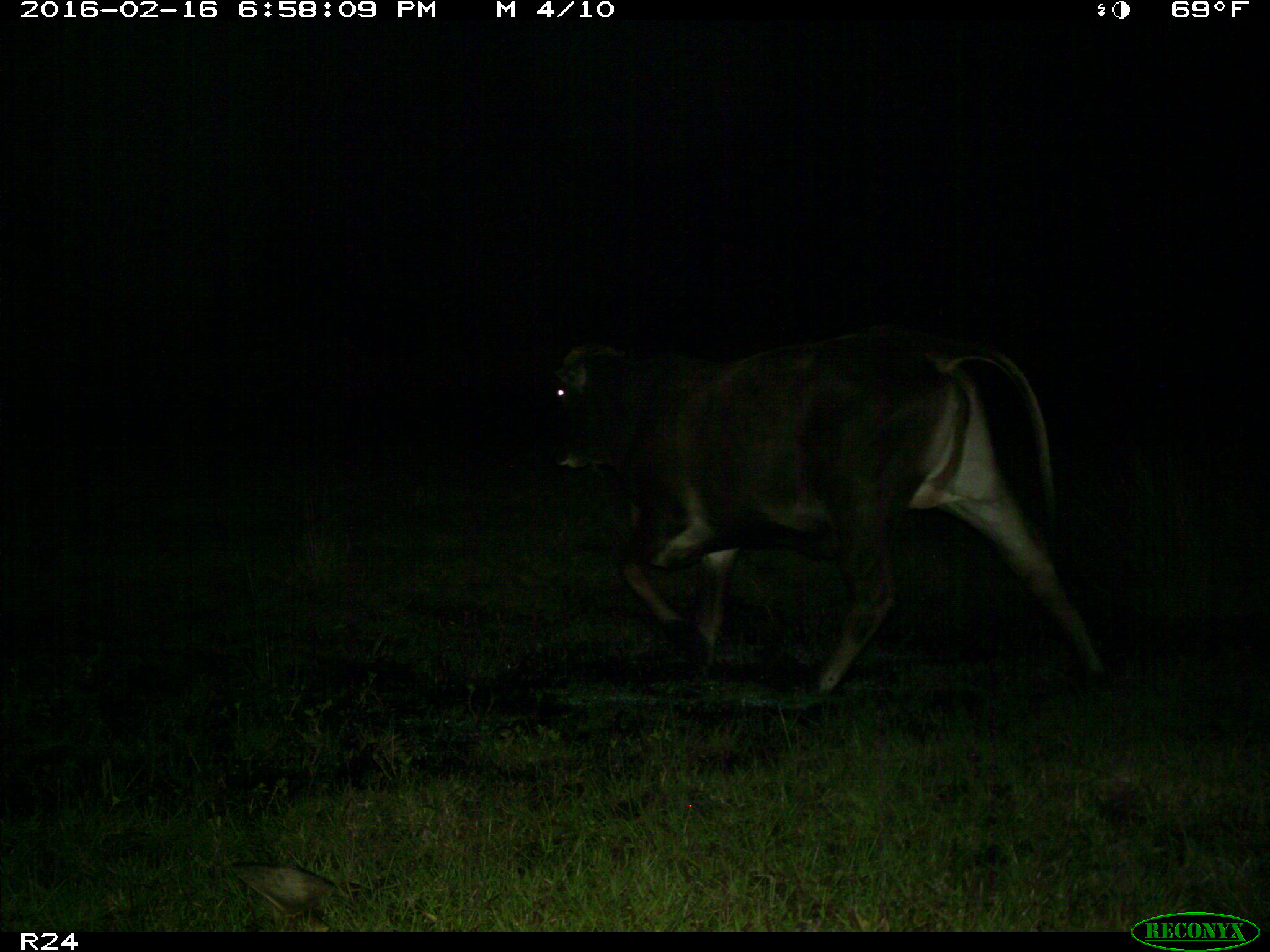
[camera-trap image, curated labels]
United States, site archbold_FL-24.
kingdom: Animalia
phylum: Chordata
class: Mammalia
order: Artiodactyla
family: Bovidae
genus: Bos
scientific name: Bos taurus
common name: domestic cow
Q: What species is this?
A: Bos taurus (domestic cow).